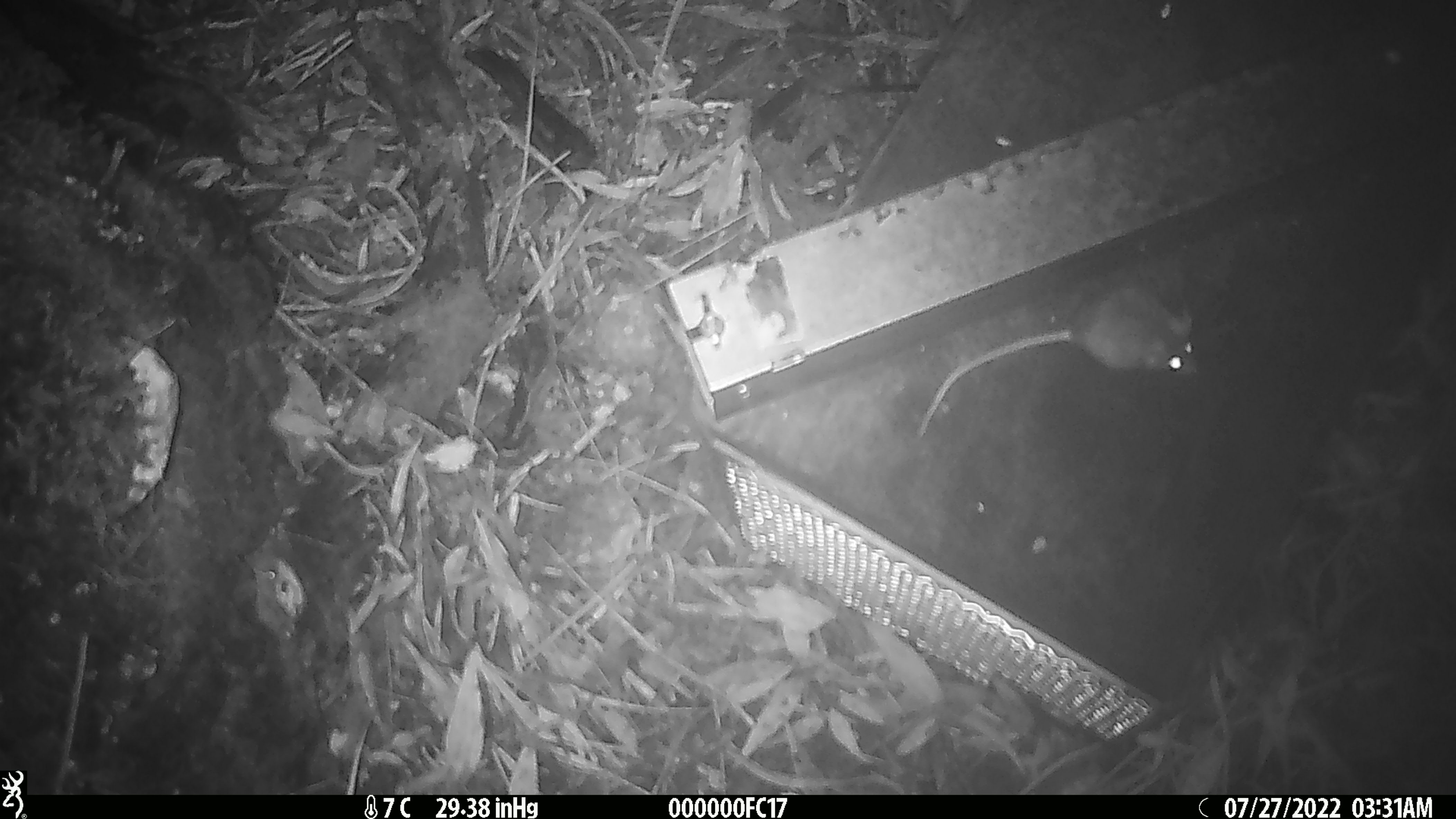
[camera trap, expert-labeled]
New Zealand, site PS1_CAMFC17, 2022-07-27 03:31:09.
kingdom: Animalia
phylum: Chordata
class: Mammalia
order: Rodentia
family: Muridae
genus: Mus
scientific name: Mus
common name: mouse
Mouse (Mus).